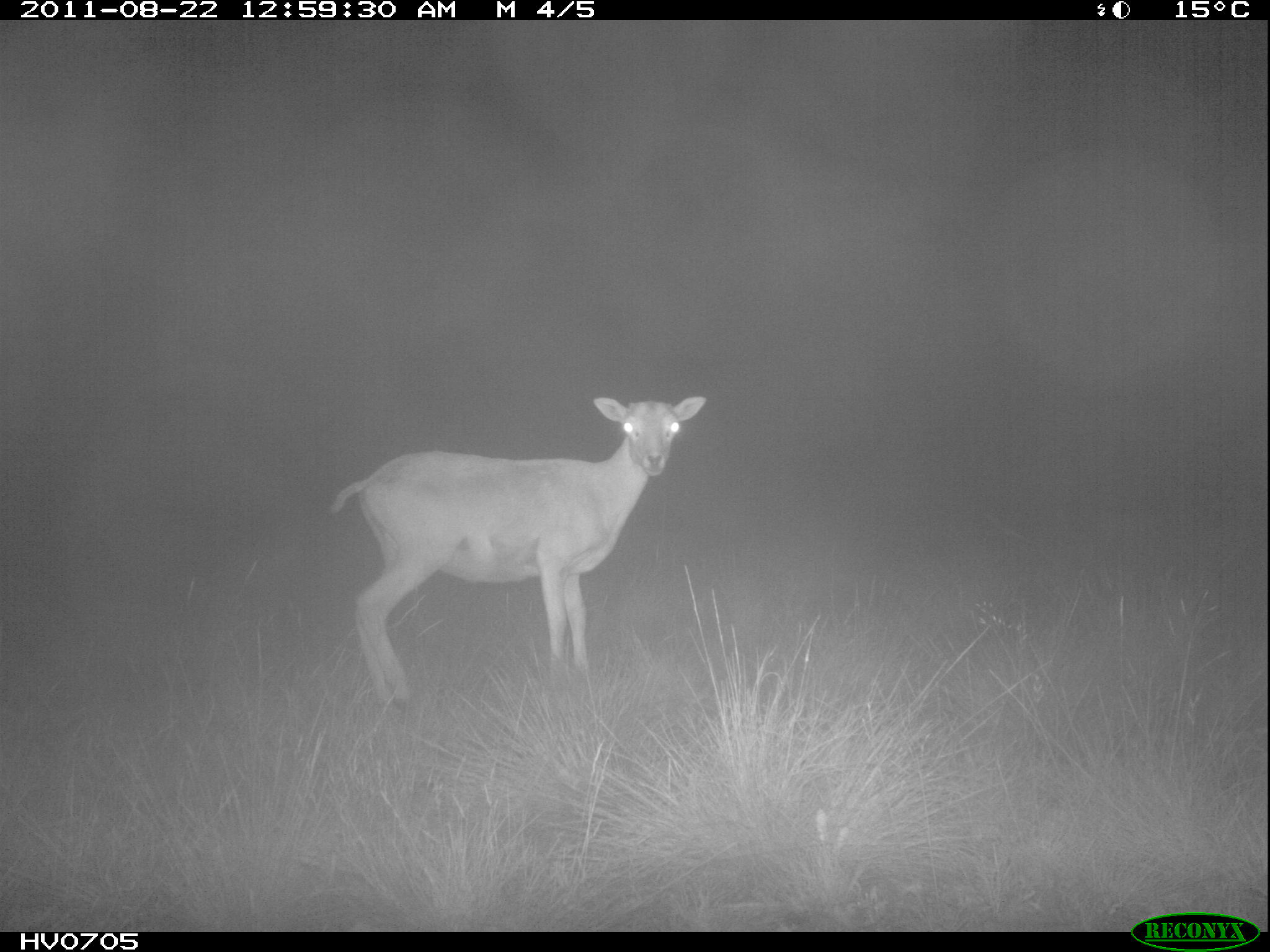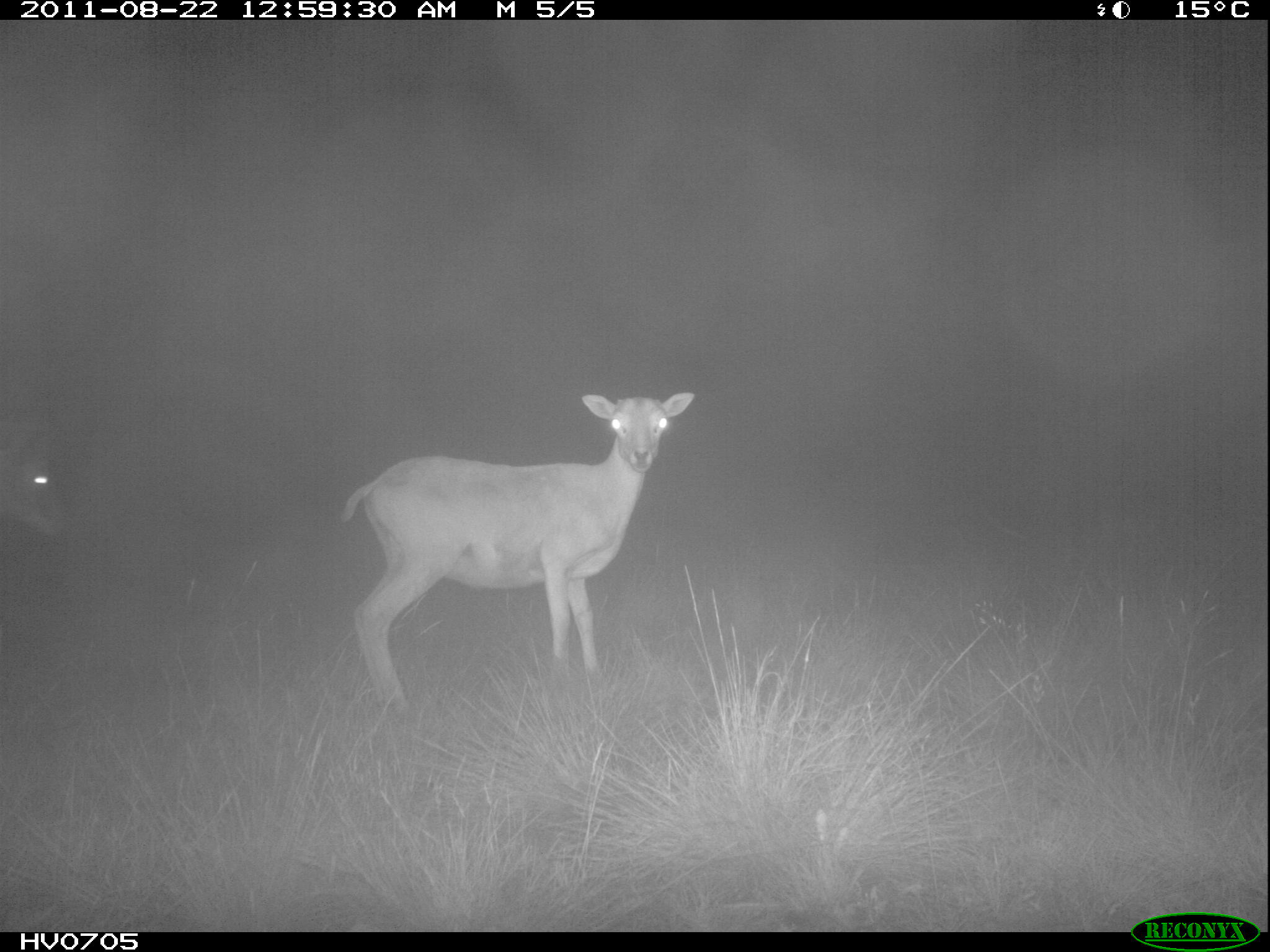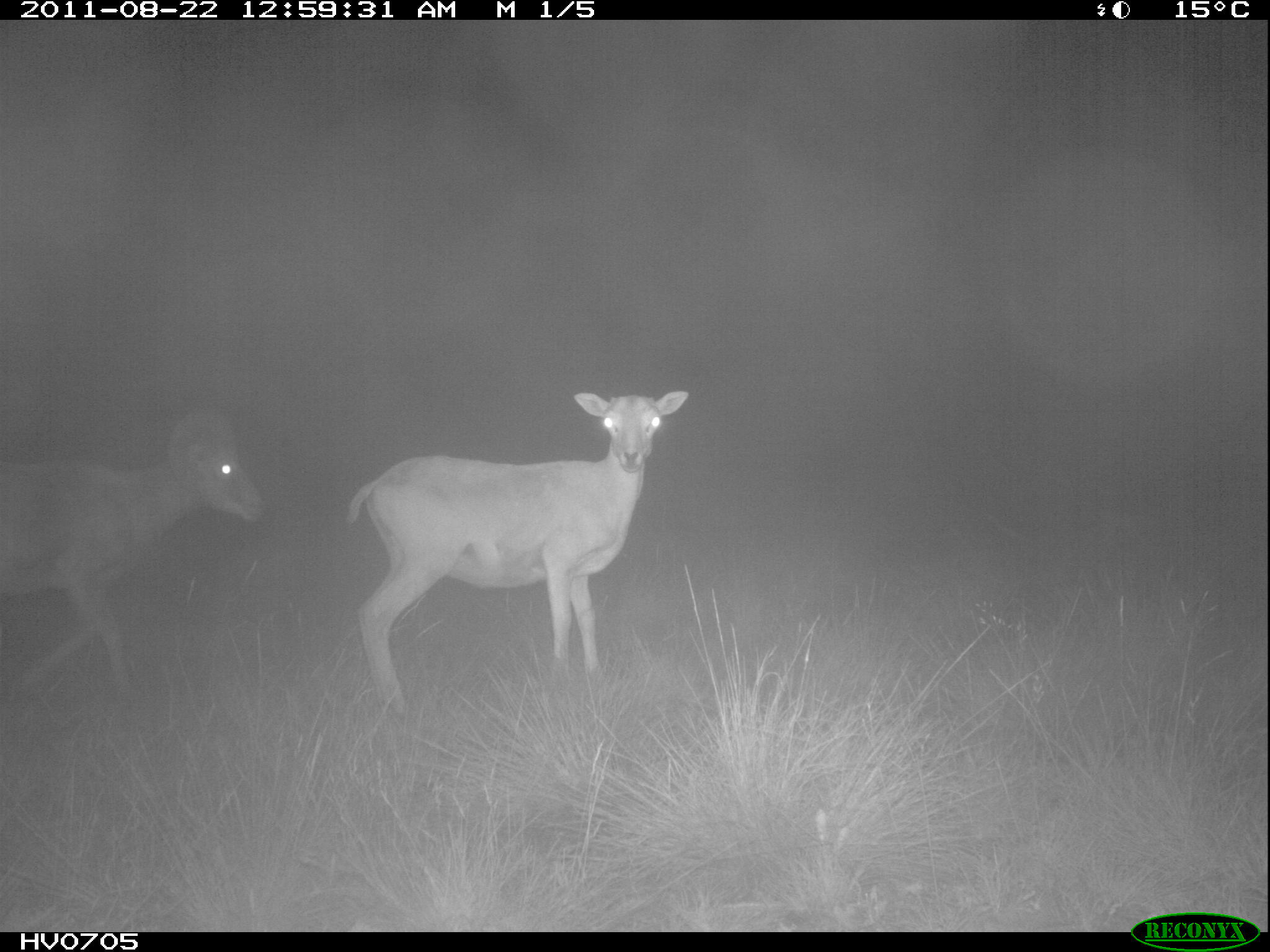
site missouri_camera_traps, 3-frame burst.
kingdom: Animalia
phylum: Chordata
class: Mammalia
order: Artiodactyla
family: Bovidae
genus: Ovis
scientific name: Ovis ammon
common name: mouflon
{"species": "mouflon (Ovis ammon)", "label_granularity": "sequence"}